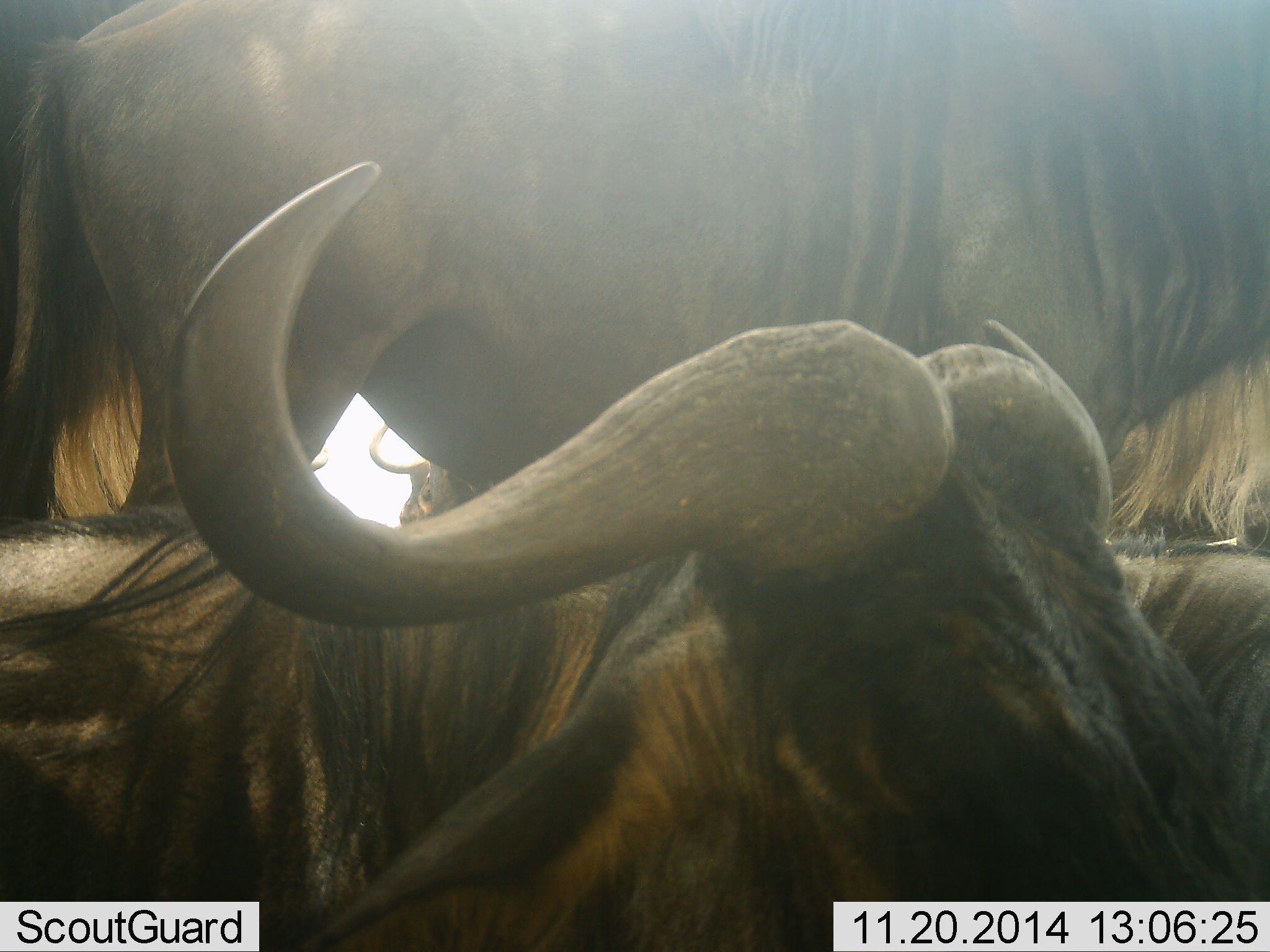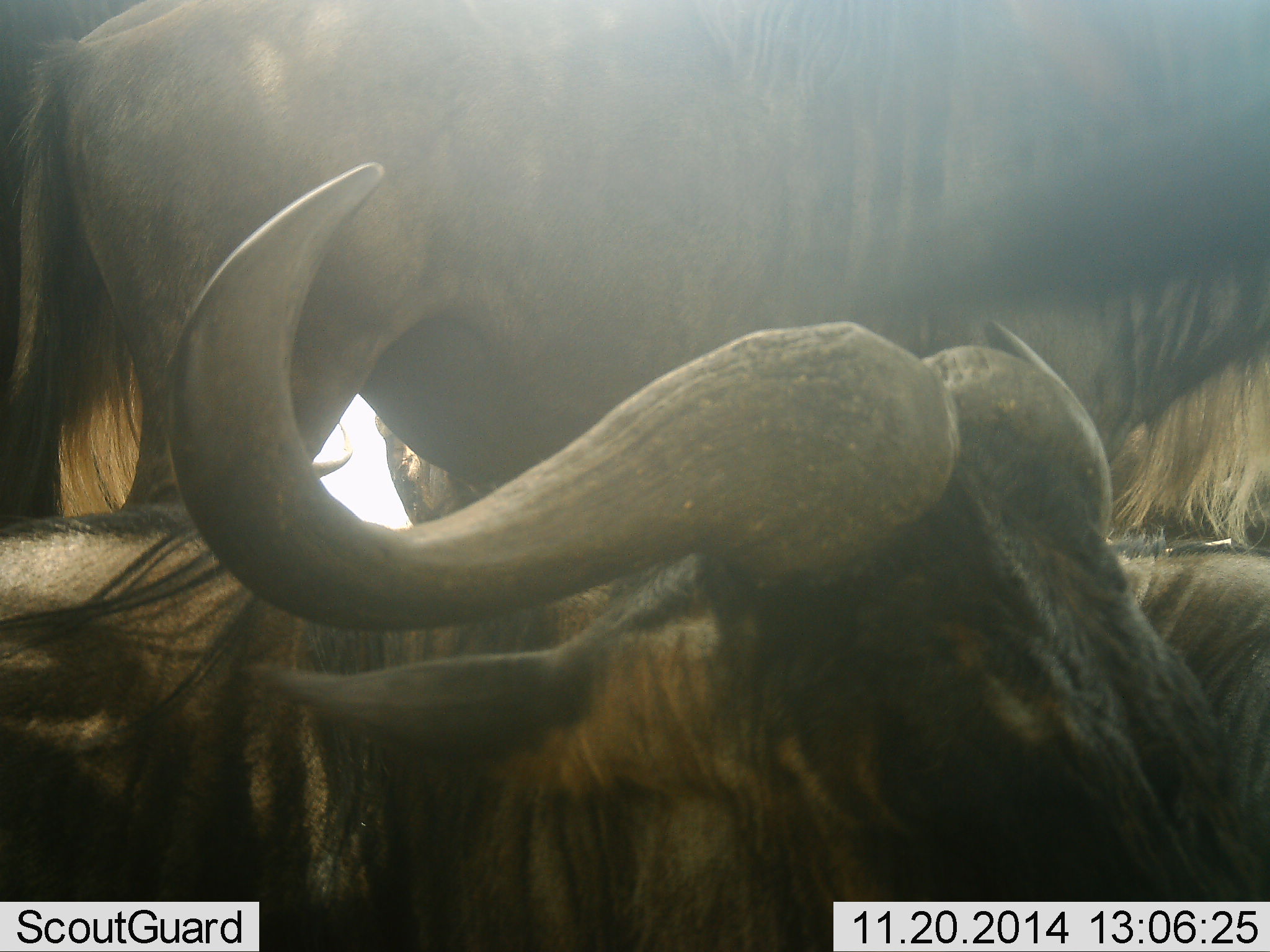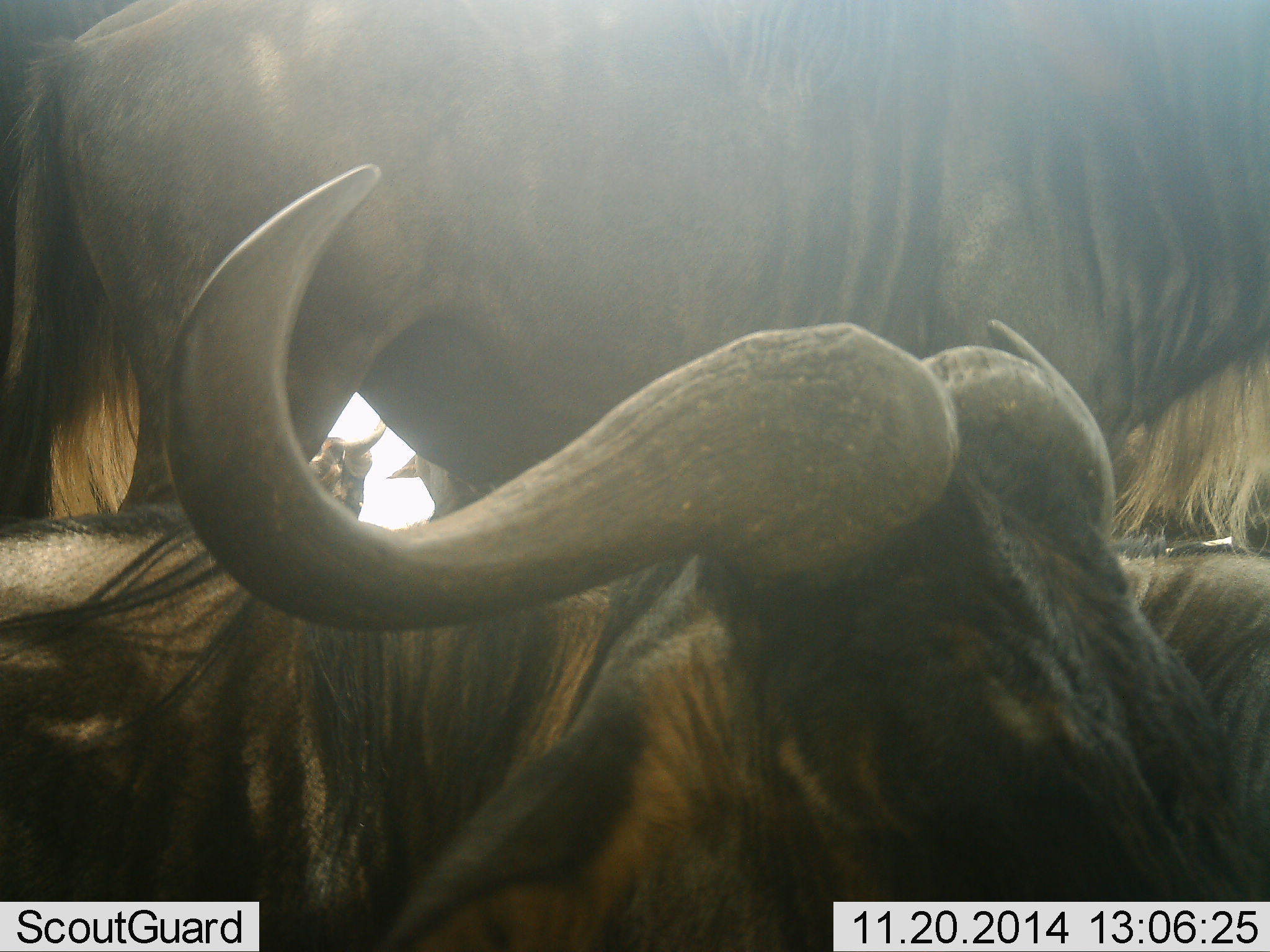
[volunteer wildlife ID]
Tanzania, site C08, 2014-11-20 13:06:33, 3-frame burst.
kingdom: Animalia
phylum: Chordata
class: Mammalia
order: Artiodactyla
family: Bovidae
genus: Connochaetes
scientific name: Connochaetes taurinus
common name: blue wildebeest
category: wildebeest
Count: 4.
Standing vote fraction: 90%.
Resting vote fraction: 90%.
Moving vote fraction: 20%.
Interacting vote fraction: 0%.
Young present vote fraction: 0%.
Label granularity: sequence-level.